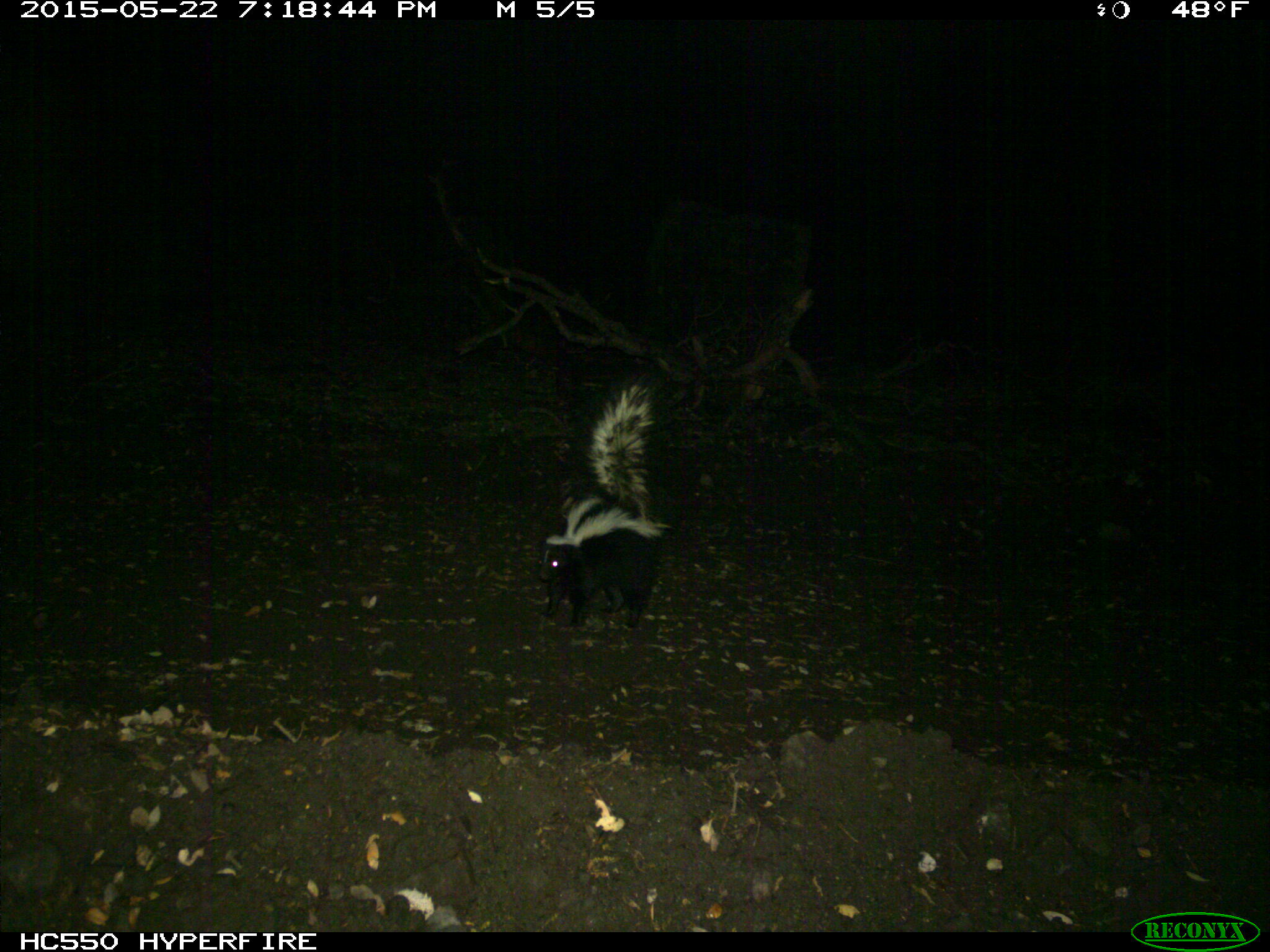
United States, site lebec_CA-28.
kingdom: Animalia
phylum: Chordata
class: Mammalia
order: Carnivora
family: Mephitidae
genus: Mephitis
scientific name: Mephitis mephitis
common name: striped skunk